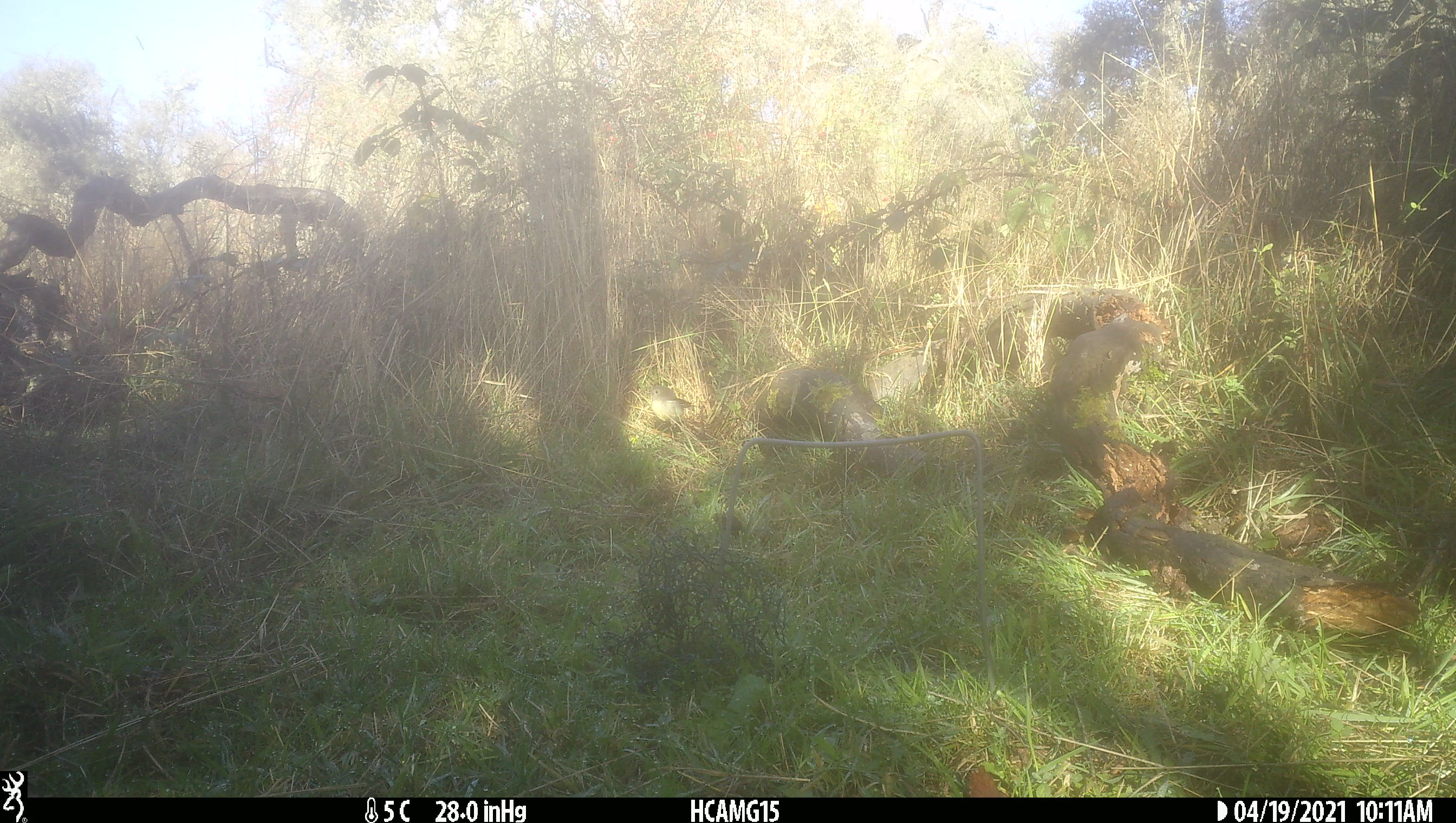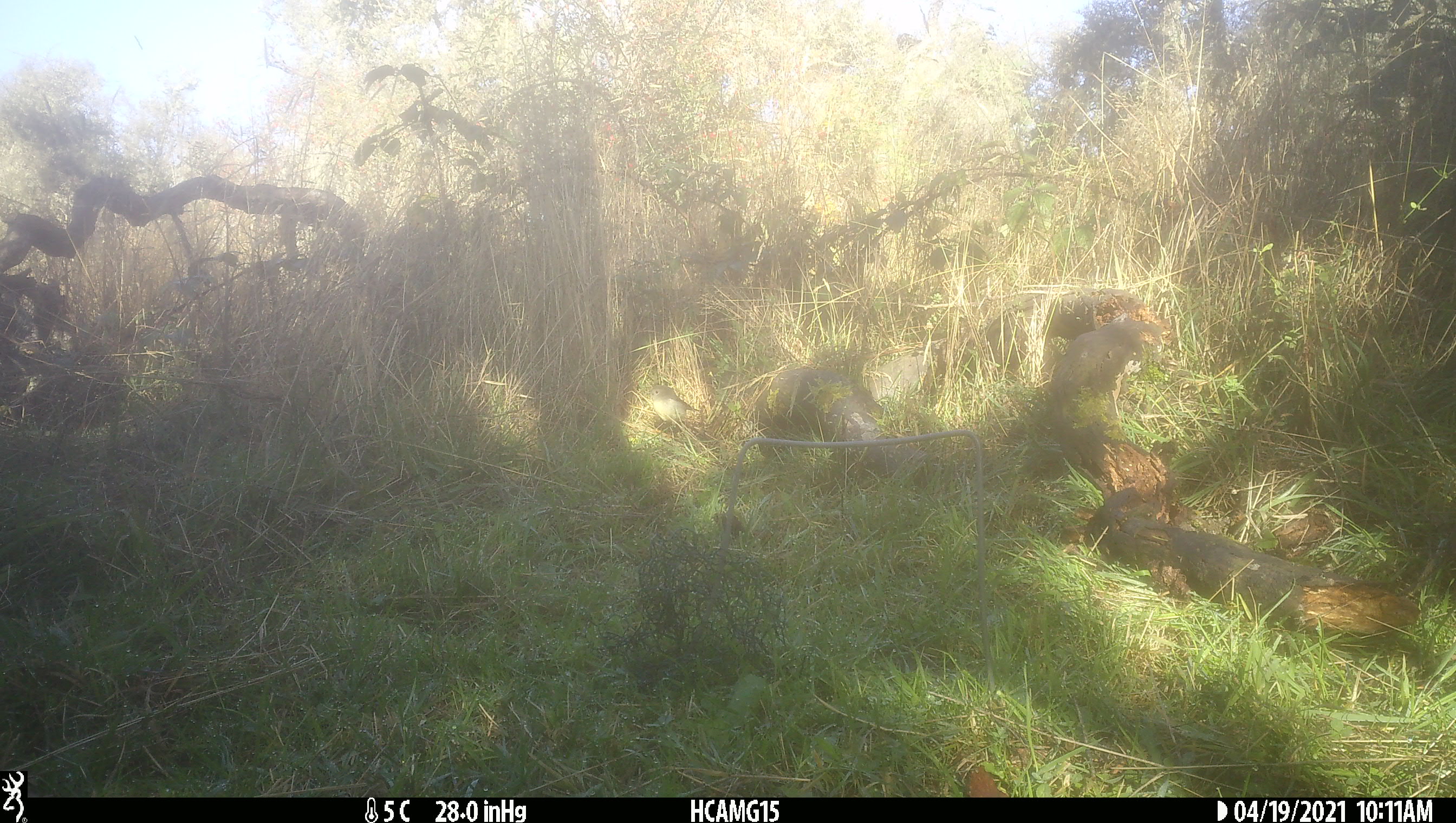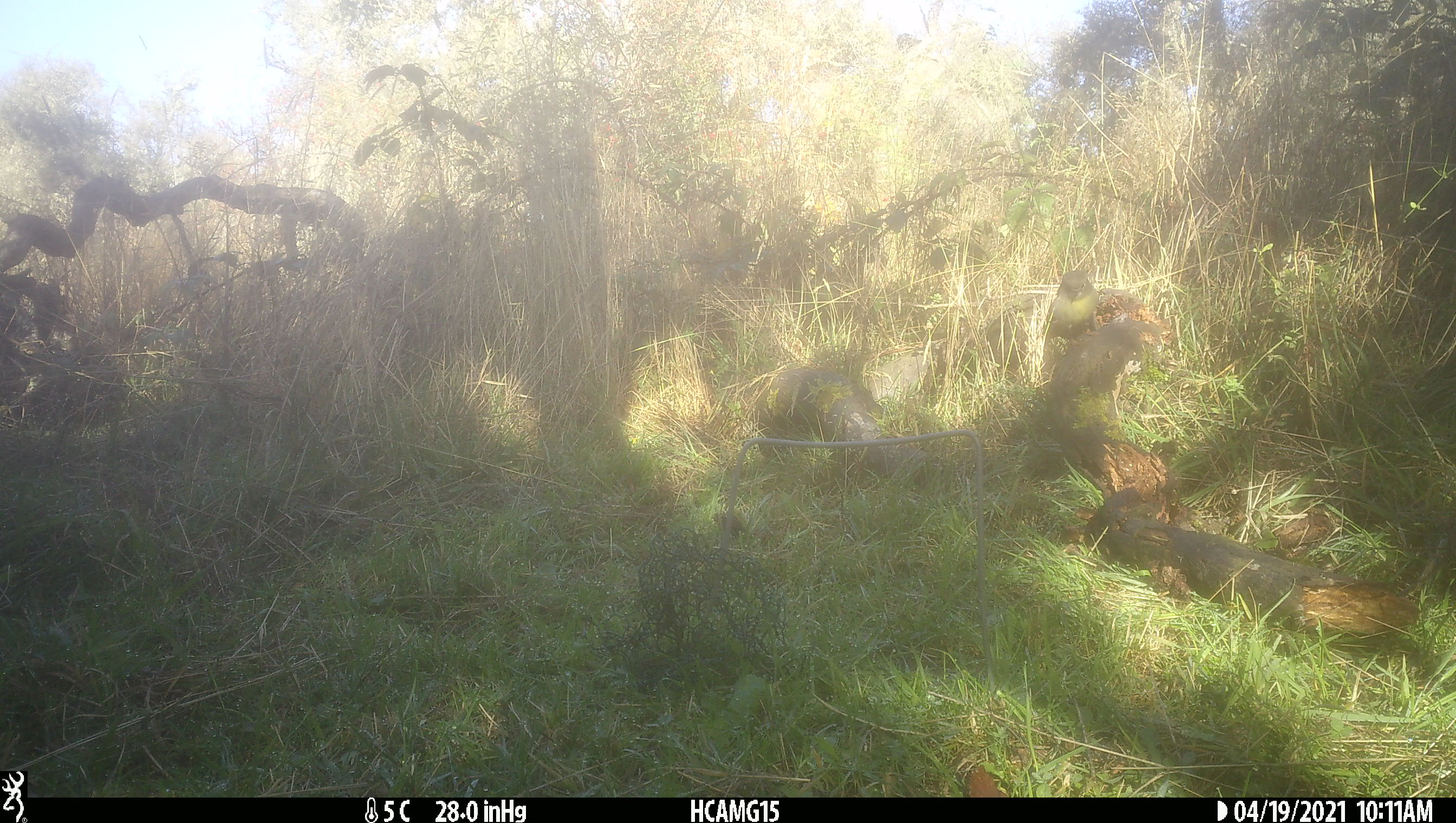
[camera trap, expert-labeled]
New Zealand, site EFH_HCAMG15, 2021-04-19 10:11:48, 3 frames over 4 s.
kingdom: Animalia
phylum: Chordata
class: Aves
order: Passeriformes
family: Petroicidae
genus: Petroica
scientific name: Petroica macrocephala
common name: tomtit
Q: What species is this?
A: Tomtit (Petroica macrocephala).